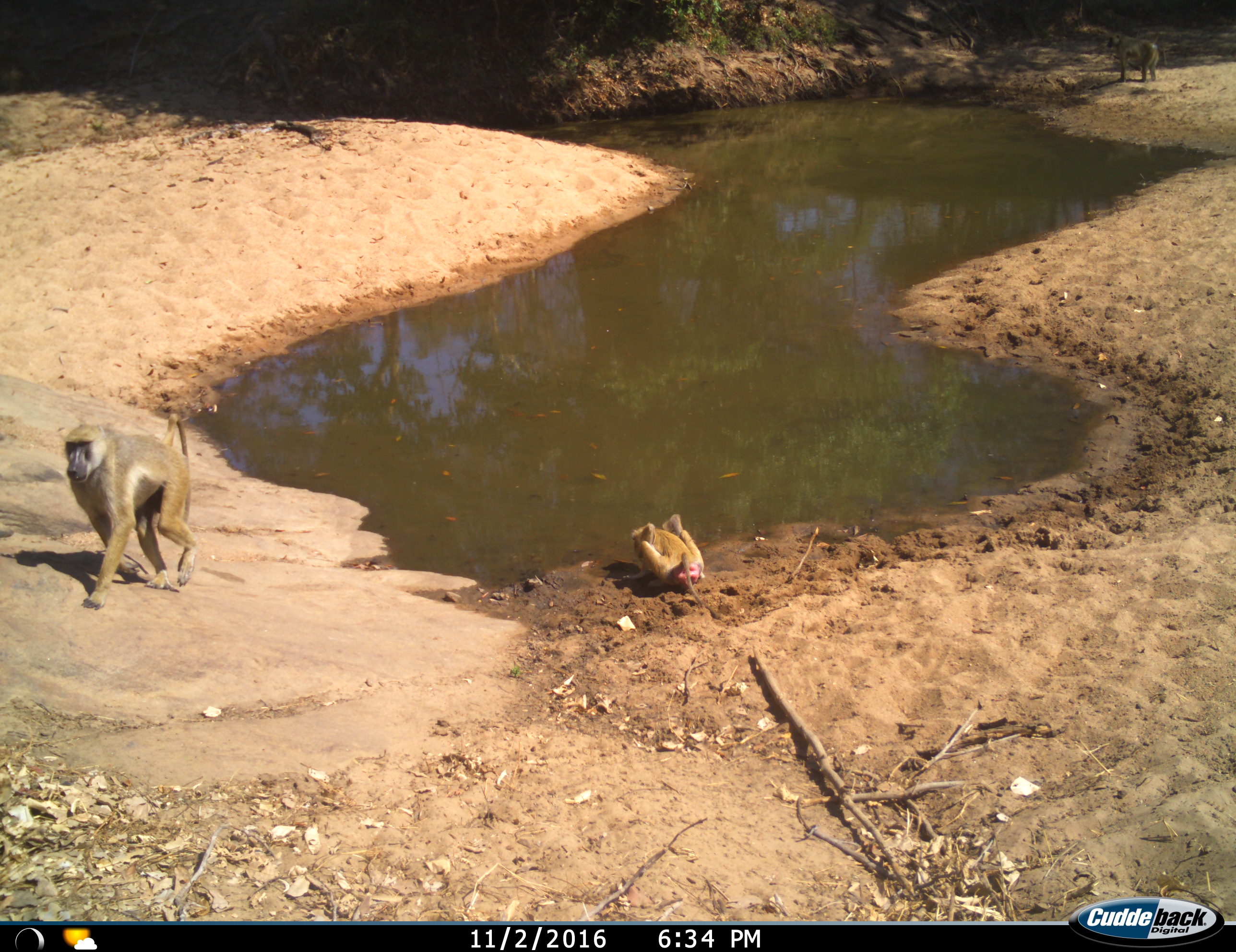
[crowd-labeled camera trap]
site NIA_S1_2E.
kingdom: Animalia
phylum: Chordata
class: Mammalia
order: Primates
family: Cercopithecidae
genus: Papio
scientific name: Papio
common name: baboon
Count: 3.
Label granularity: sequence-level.